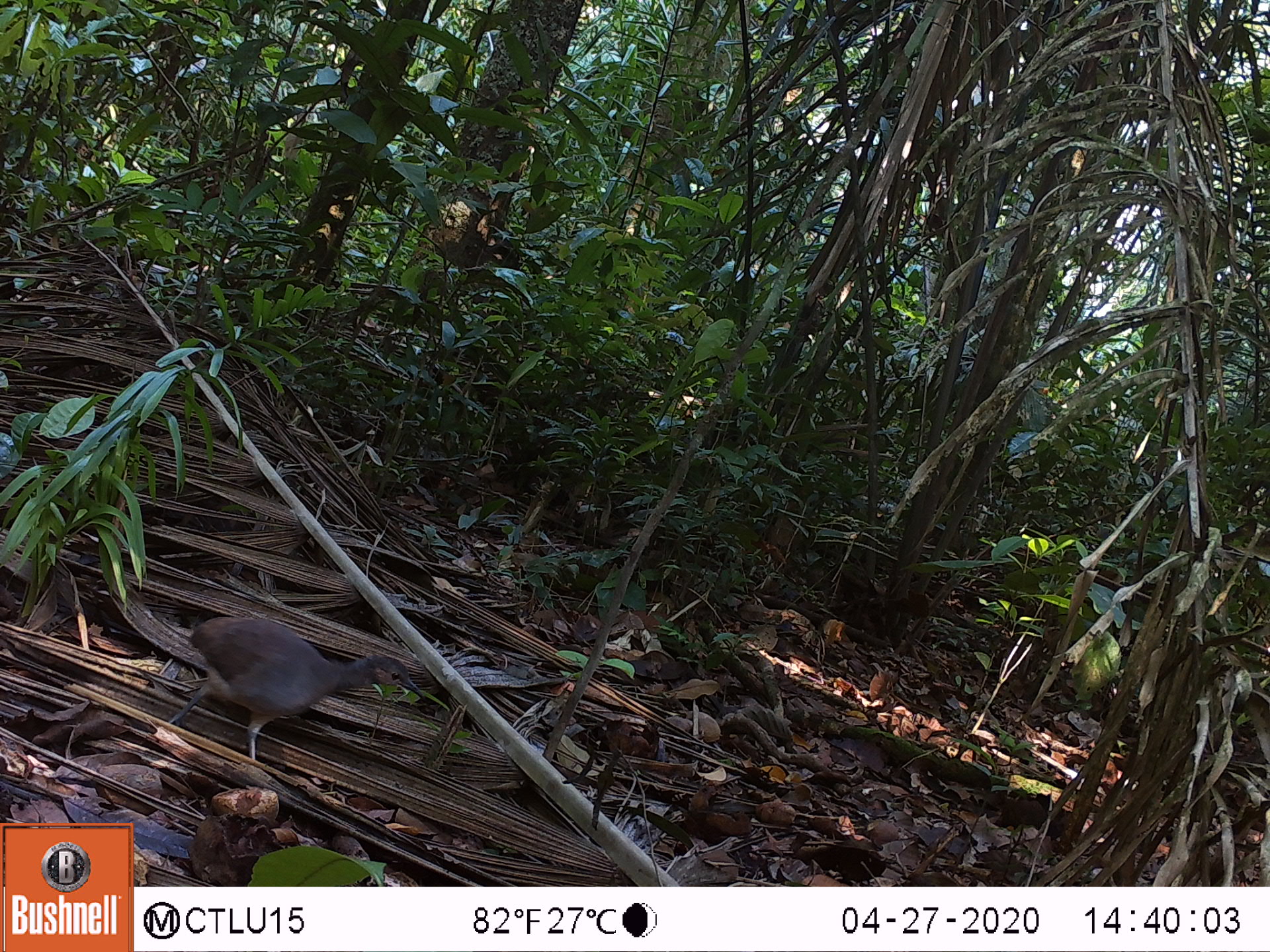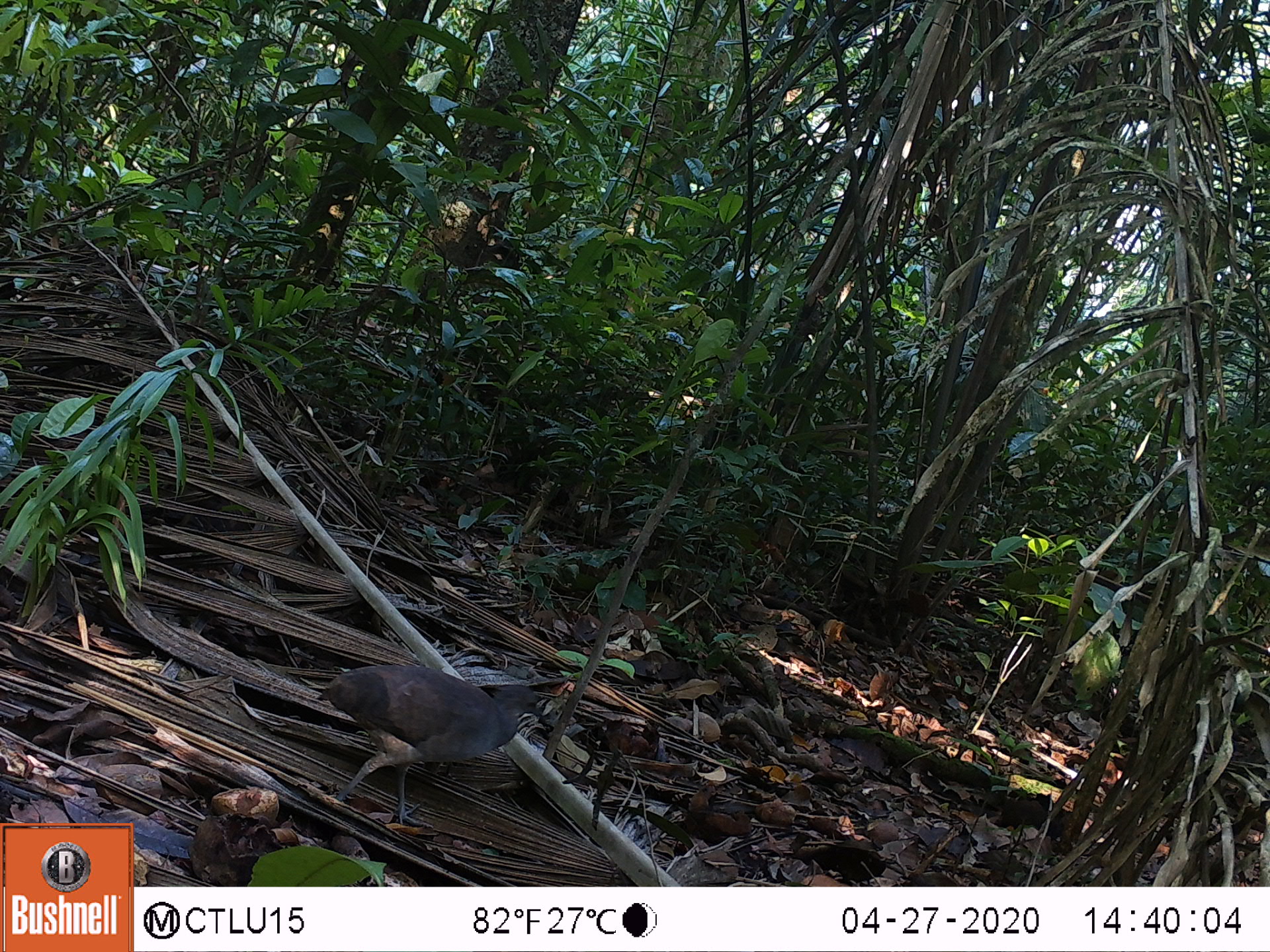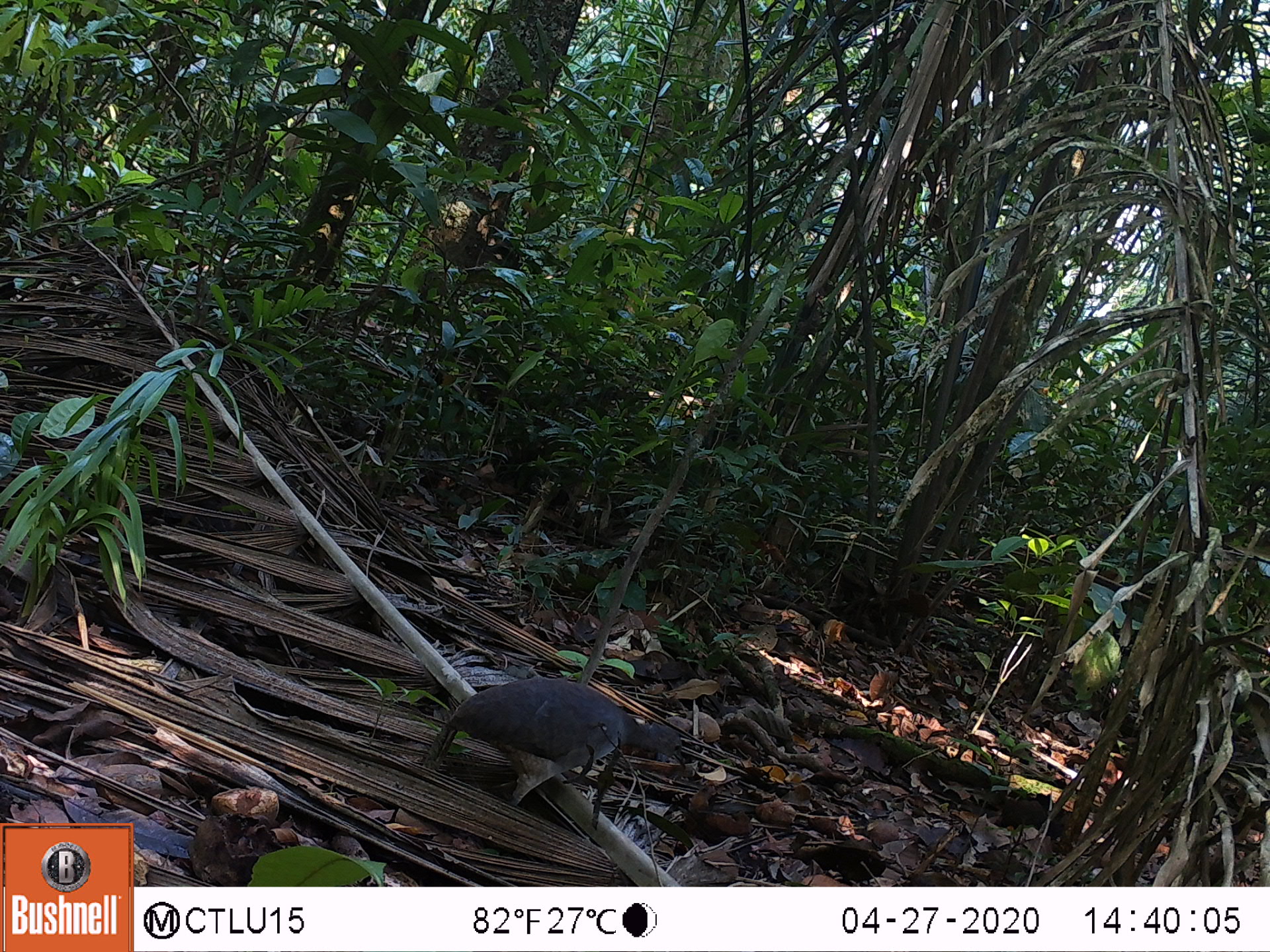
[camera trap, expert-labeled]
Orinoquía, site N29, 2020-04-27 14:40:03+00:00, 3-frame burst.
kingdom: Animalia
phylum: Chordata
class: Aves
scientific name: Aves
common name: bird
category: unknown bird